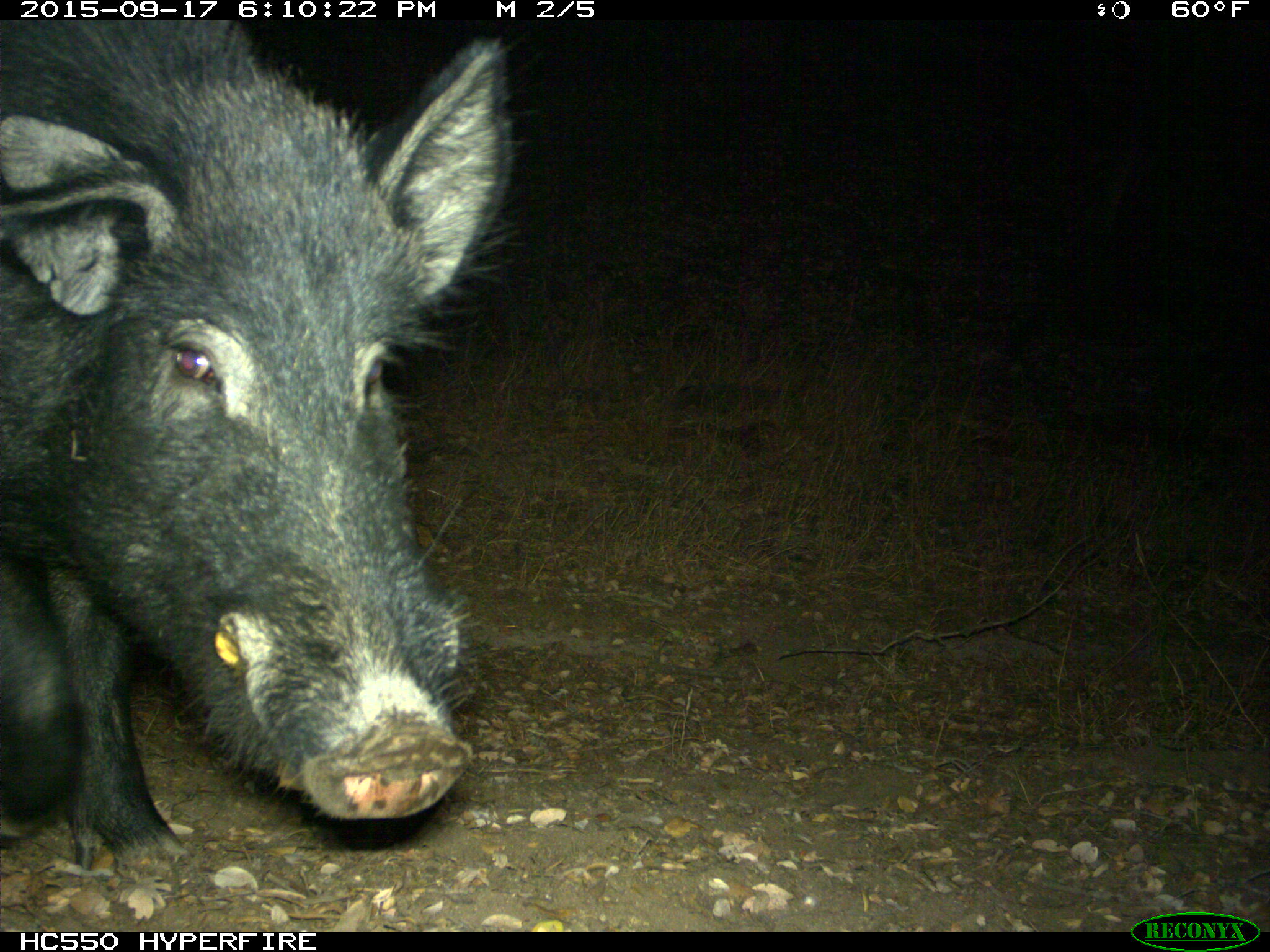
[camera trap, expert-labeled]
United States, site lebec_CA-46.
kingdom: Animalia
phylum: Chordata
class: Mammalia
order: Artiodactyla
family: Suidae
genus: Sus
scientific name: Sus scrofa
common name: wild boar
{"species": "Sus scrofa (wild boar)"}